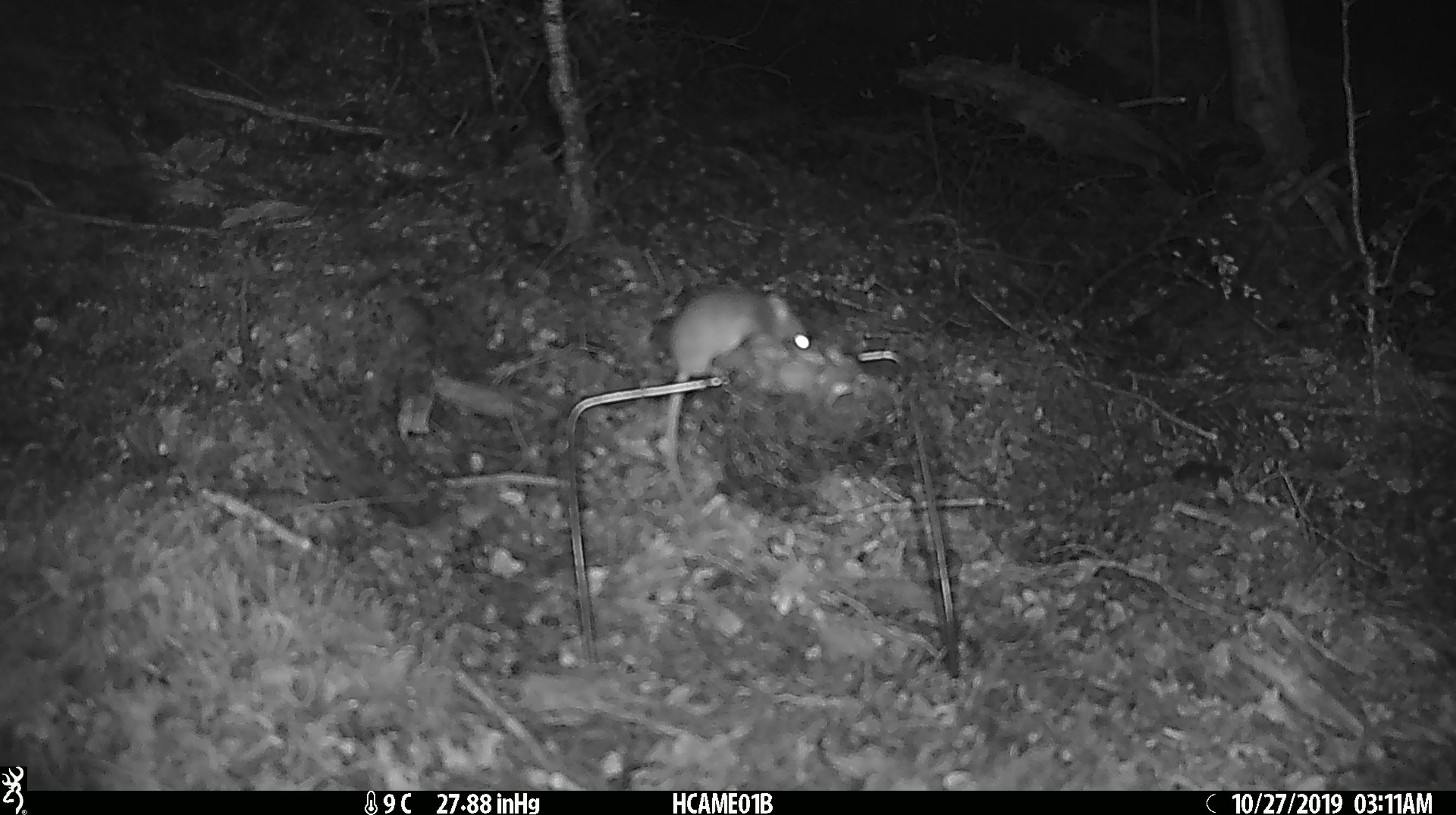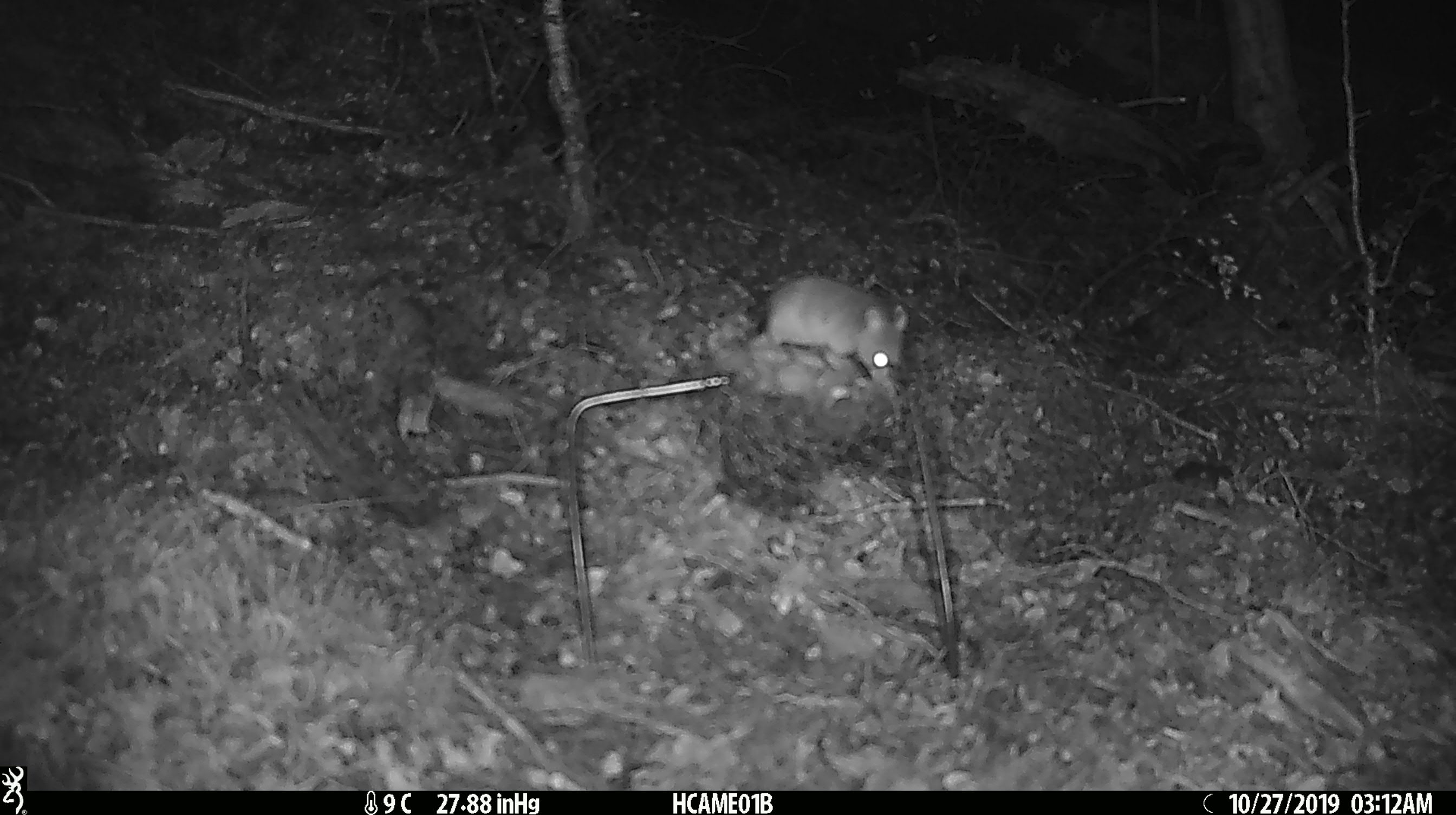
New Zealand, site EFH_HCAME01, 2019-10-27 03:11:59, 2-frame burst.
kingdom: Animalia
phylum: Chordata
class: Mammalia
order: Rodentia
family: Muridae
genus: Mus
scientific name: Mus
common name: mouse